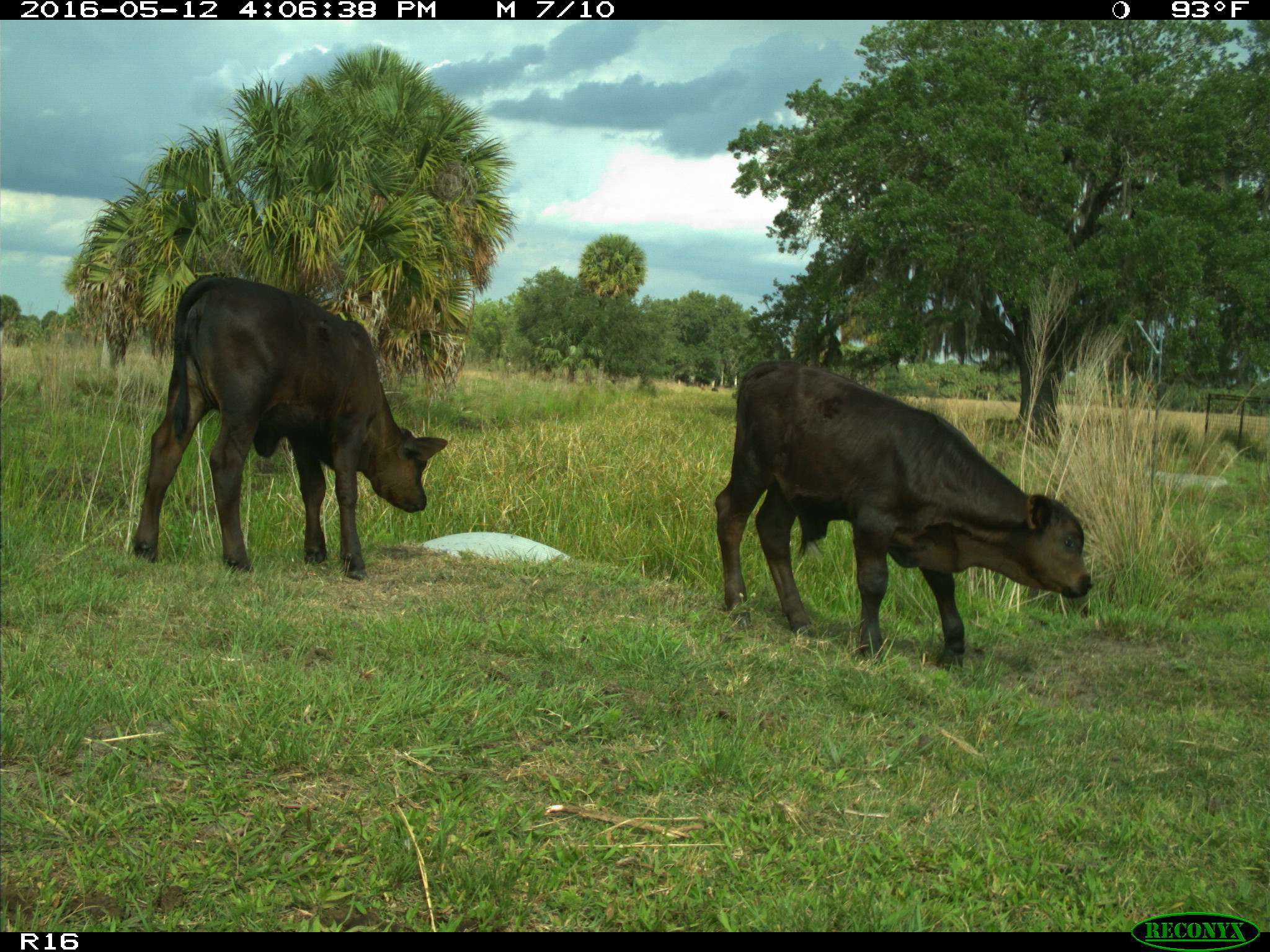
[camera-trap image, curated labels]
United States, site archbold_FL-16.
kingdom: Animalia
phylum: Chordata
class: Mammalia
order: Artiodactyla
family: Bovidae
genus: Bos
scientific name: Bos taurus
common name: domestic cow